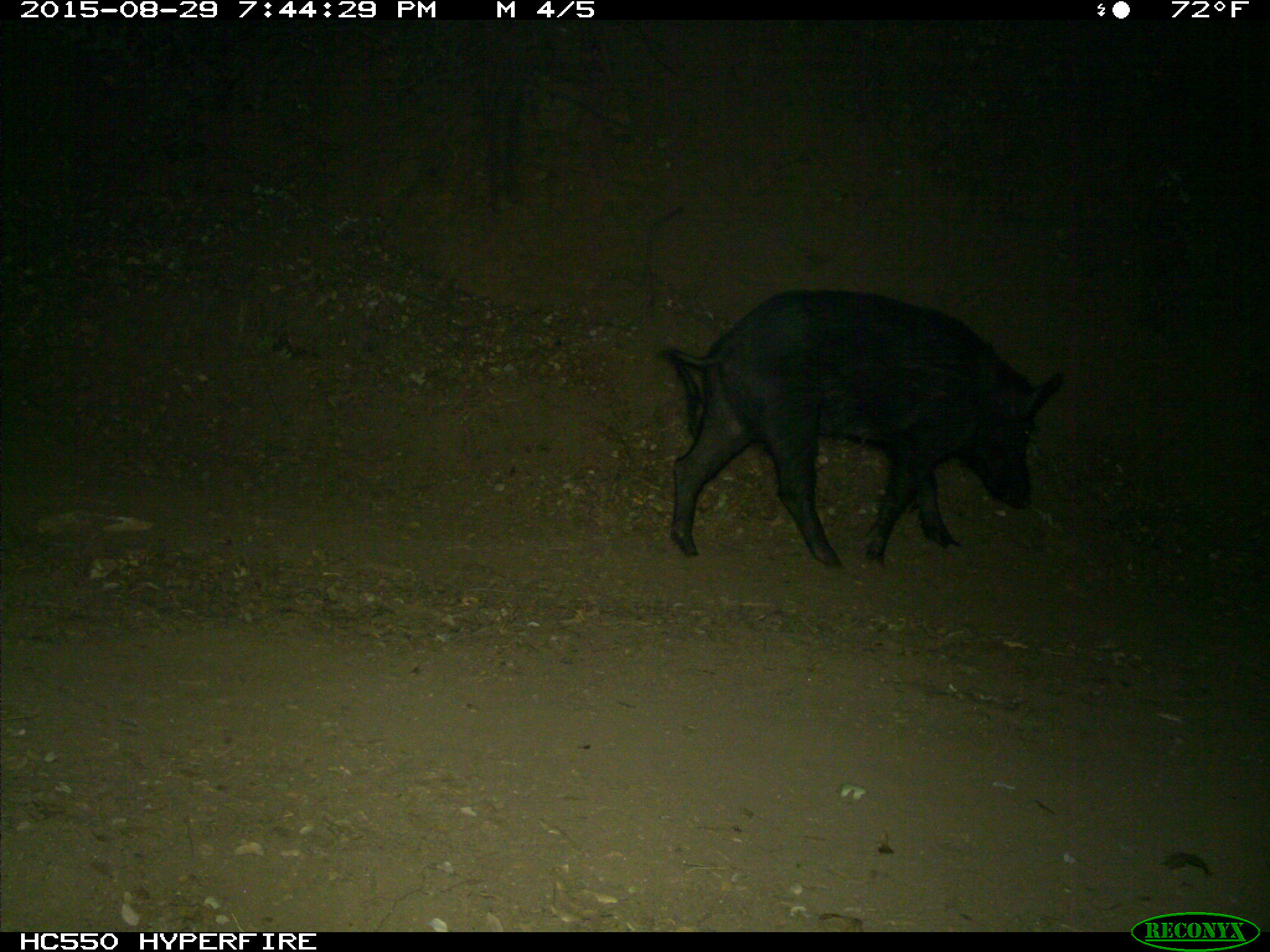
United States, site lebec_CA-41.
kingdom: Animalia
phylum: Chordata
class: Mammalia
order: Artiodactyla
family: Suidae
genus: Sus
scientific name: Sus scrofa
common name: wild boar